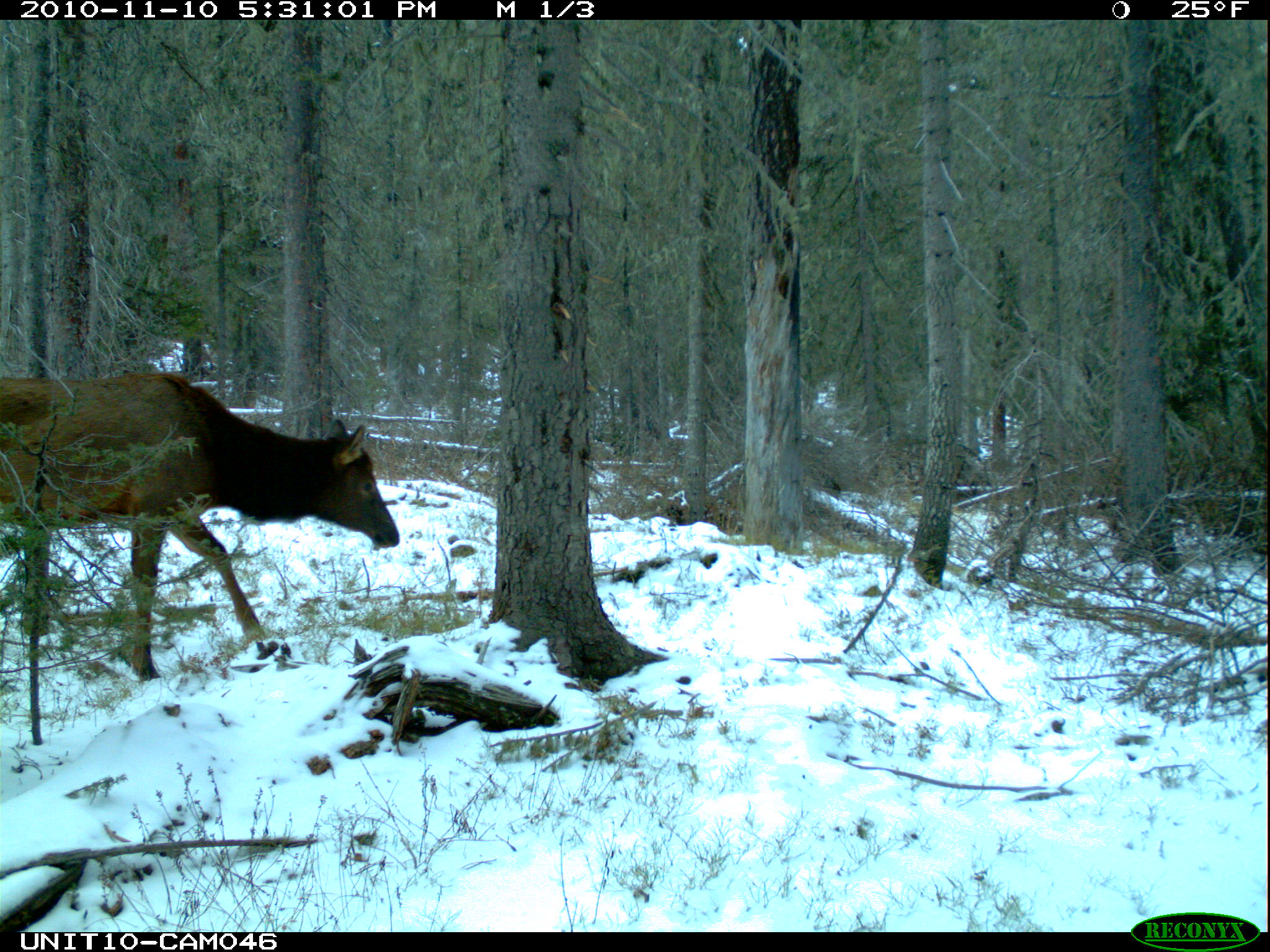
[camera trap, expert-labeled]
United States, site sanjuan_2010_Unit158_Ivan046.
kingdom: Animalia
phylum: Chordata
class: Mammalia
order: Artiodactyla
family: Cervidae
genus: Cervus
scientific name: Cervus elaphus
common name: red deer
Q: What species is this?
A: Cervus elaphus (red deer).